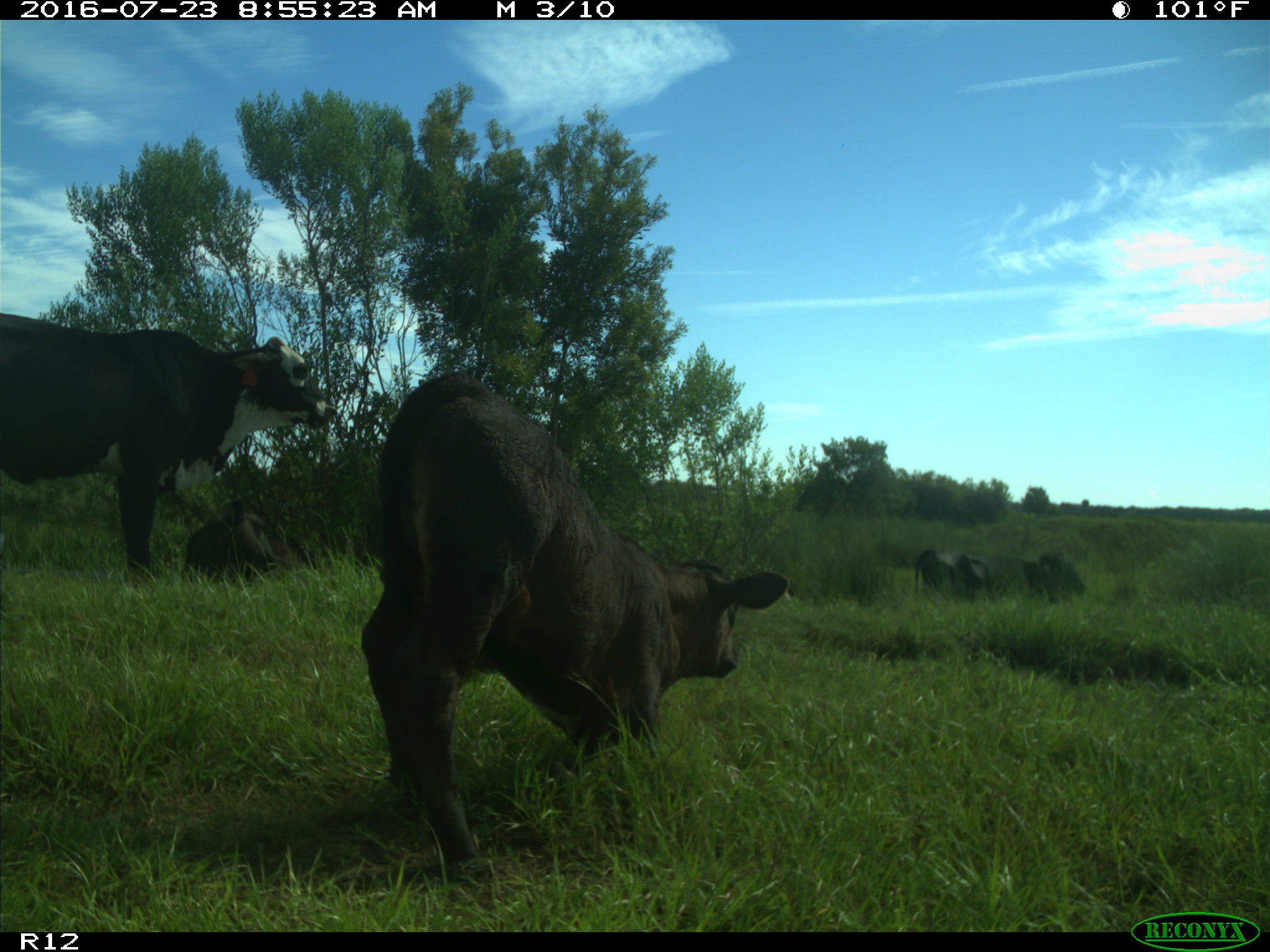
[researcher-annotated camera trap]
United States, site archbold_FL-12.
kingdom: Animalia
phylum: Chordata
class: Mammalia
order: Artiodactyla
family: Bovidae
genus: Bos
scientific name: Bos taurus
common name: domestic cow